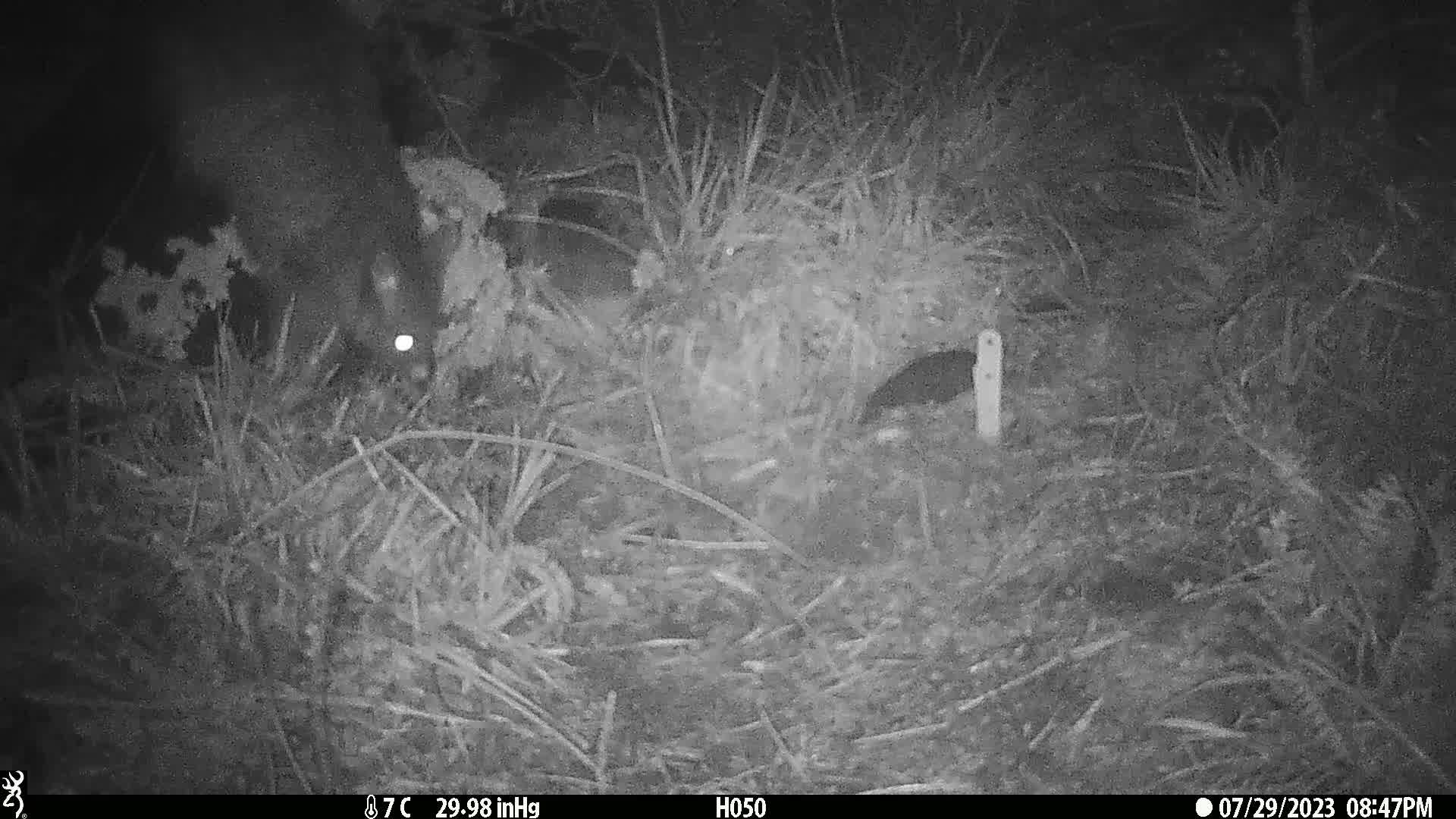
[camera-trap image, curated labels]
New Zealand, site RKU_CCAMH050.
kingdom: Animalia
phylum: Chordata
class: Mammalia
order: Diprotodontia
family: Phalangeridae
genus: Trichosurus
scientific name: Trichosurus vulpecula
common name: common brushtail possum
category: possum